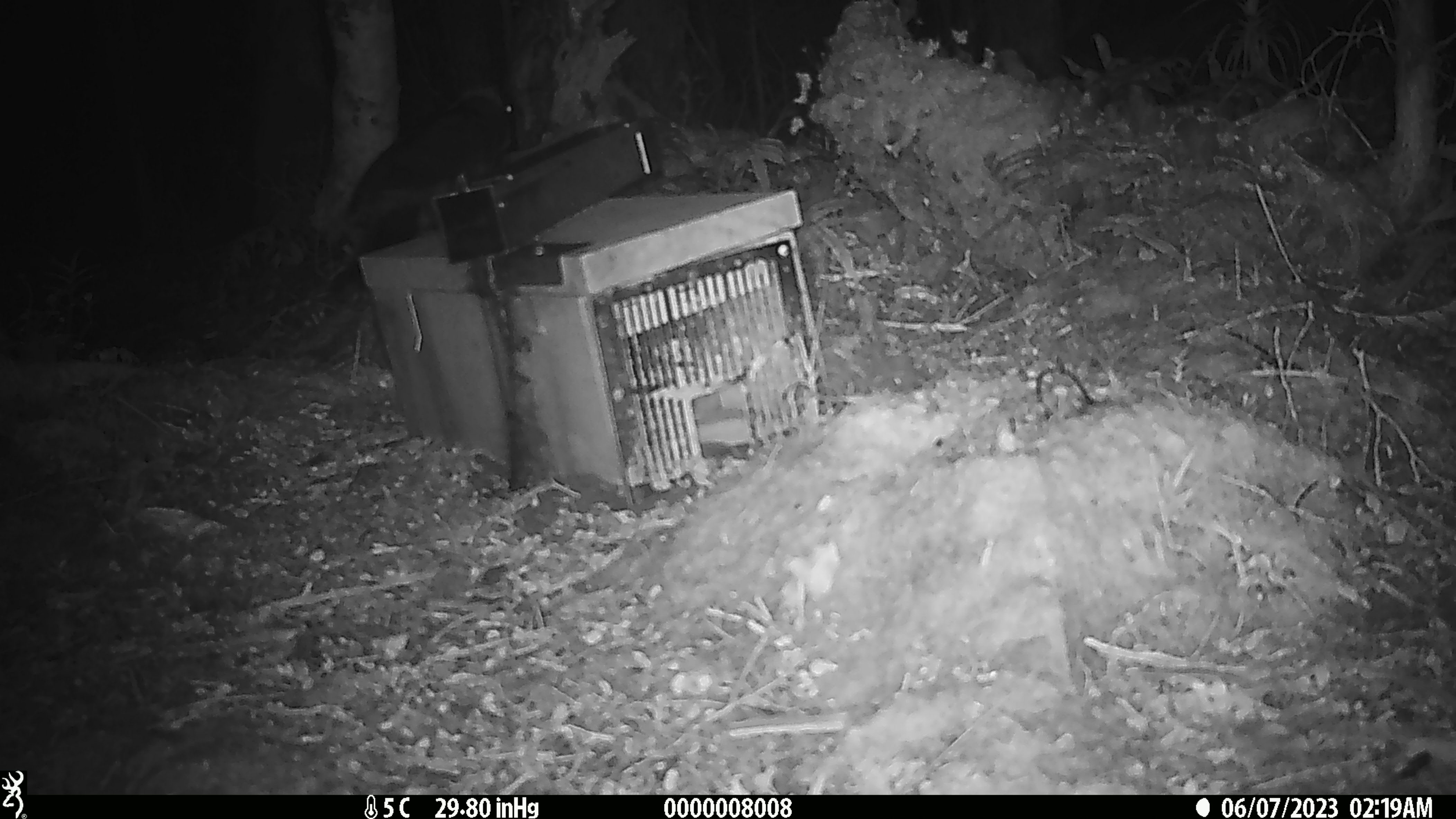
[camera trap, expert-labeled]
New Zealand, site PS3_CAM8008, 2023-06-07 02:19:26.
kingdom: Animalia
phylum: Chordata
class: Aves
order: Psittaciformes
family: Strigopidae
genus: Nestor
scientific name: Nestor notabilis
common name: kea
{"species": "kea (Nestor notabilis)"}